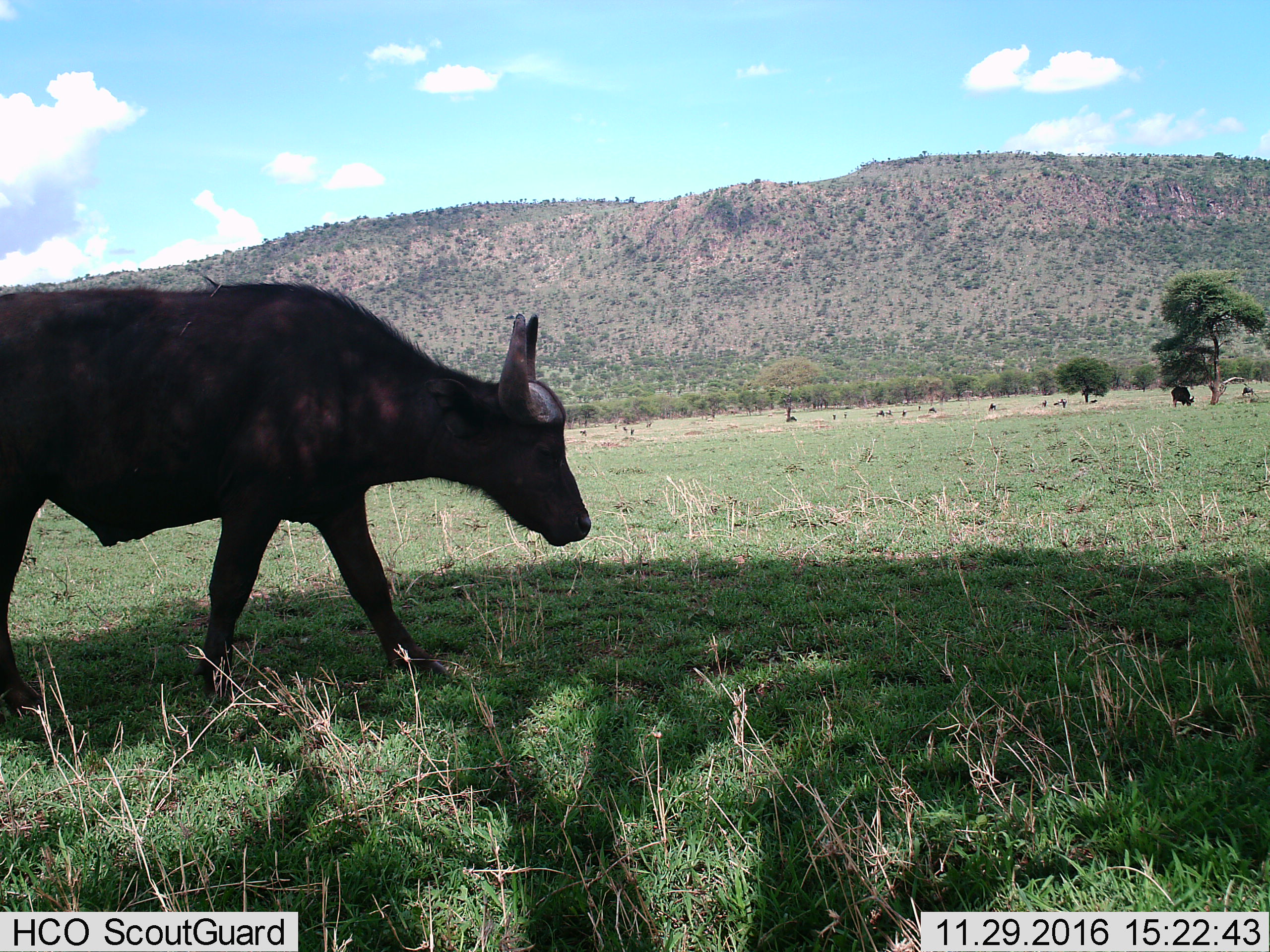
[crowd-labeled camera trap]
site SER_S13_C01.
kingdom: Animalia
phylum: Chordata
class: Mammalia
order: Artiodactyla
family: Bovidae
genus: Syncerus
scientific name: Syncerus caffer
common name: african buffalo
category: buffalo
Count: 2.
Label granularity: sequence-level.